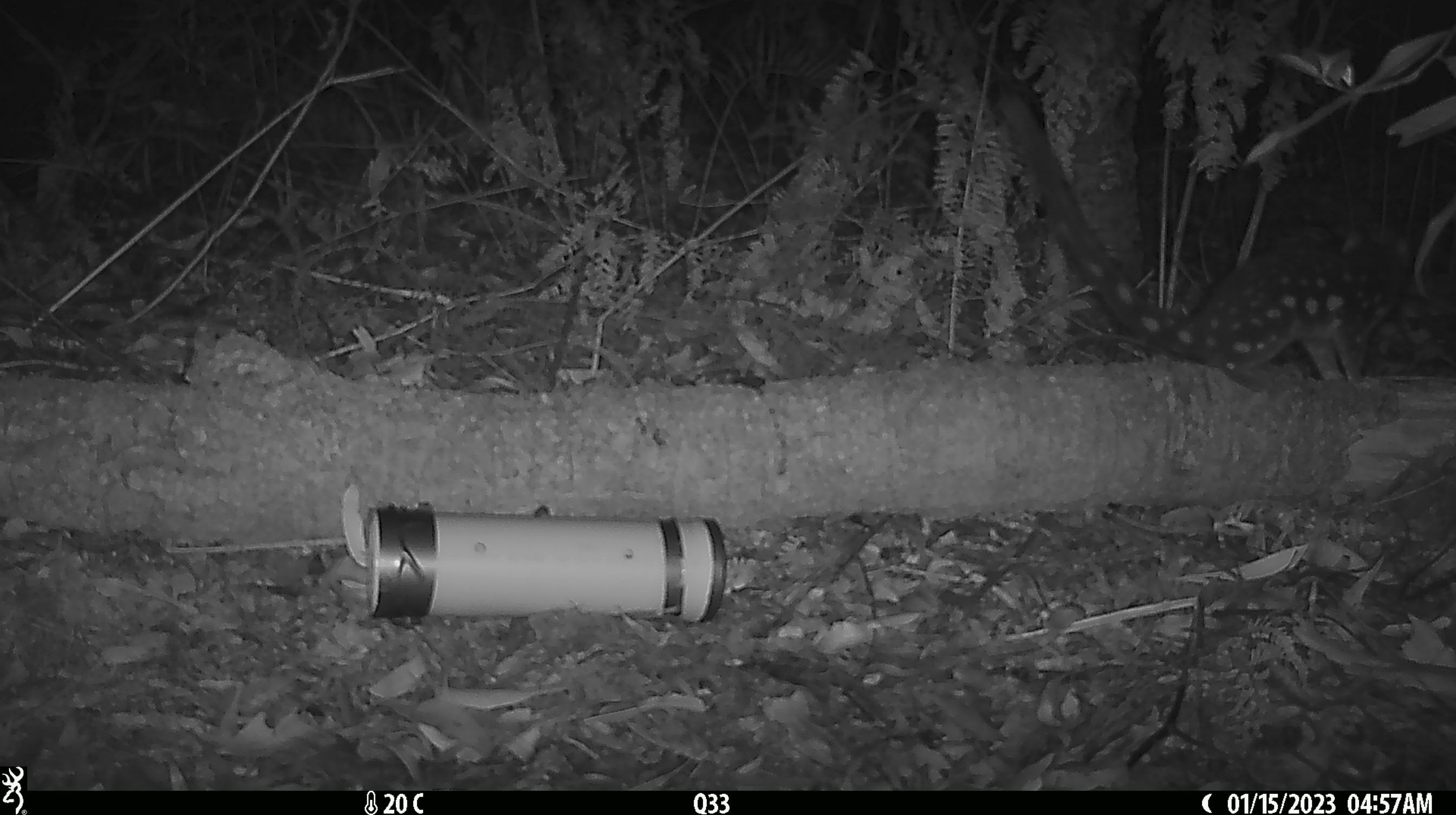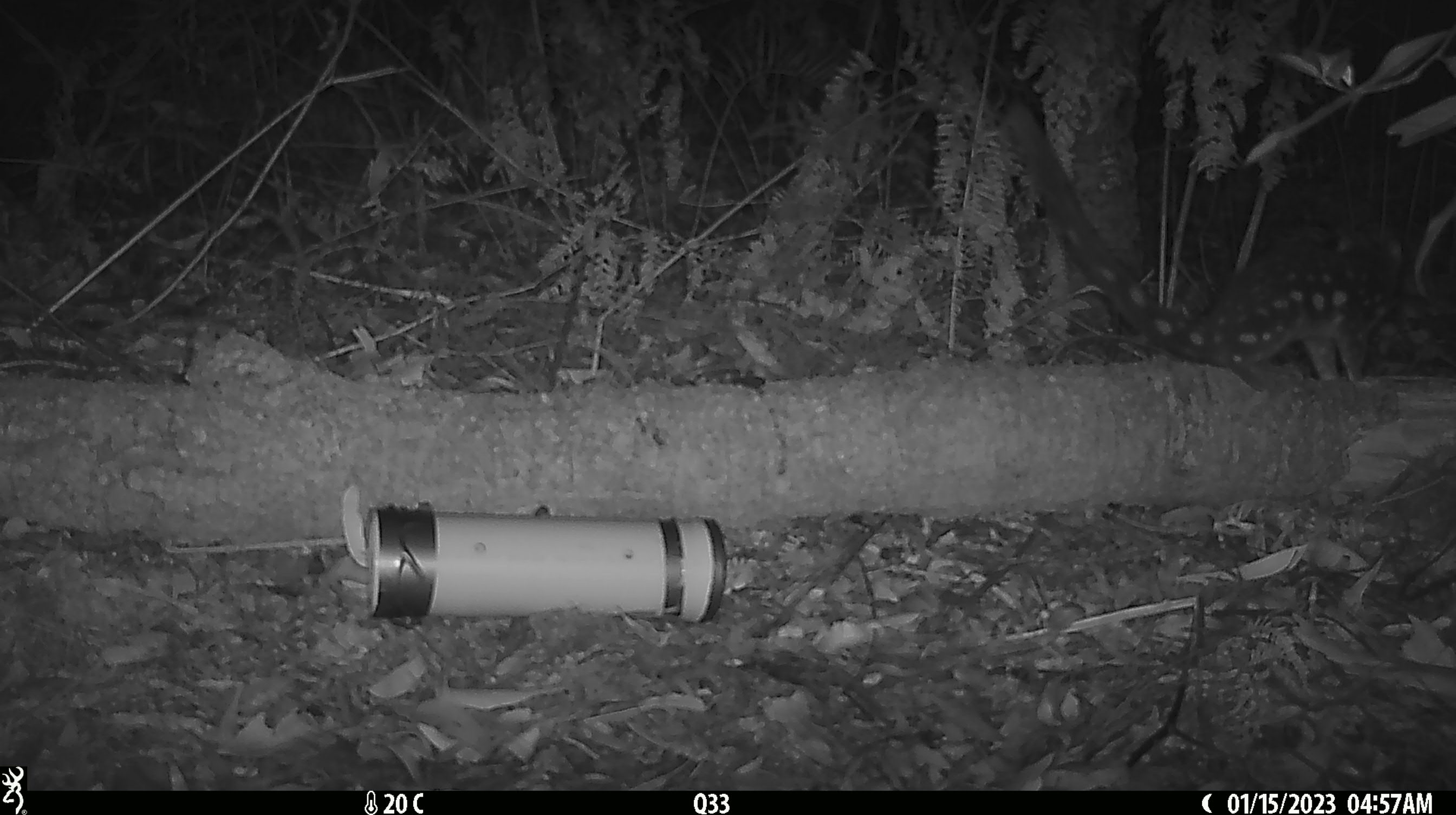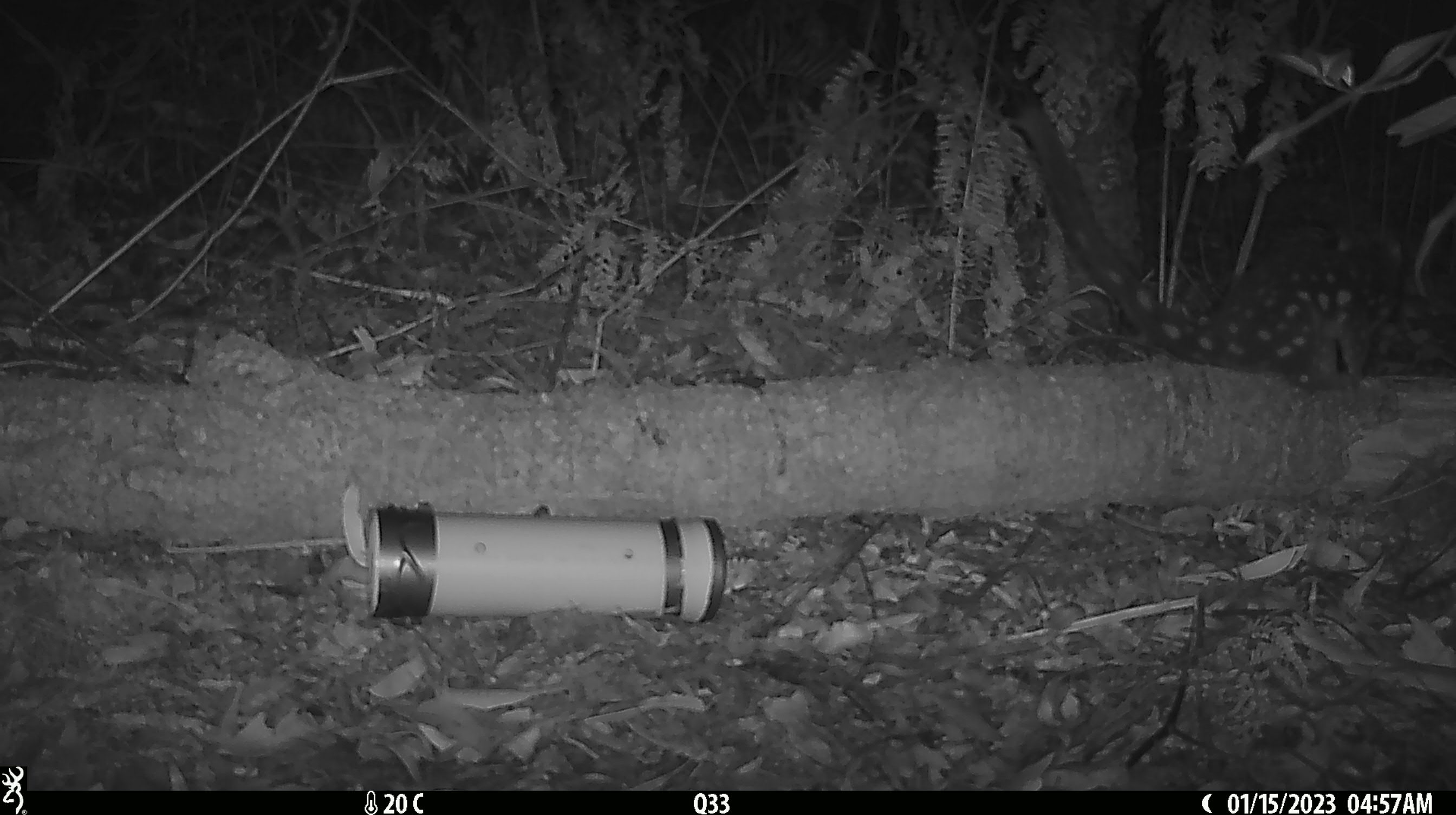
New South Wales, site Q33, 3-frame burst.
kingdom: Animalia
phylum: Chordata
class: Mammalia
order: Dasyuromorphia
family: Dasyuridae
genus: Dasyurus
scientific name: Dasyurus maculatus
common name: spotted-tailed quoll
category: quoll